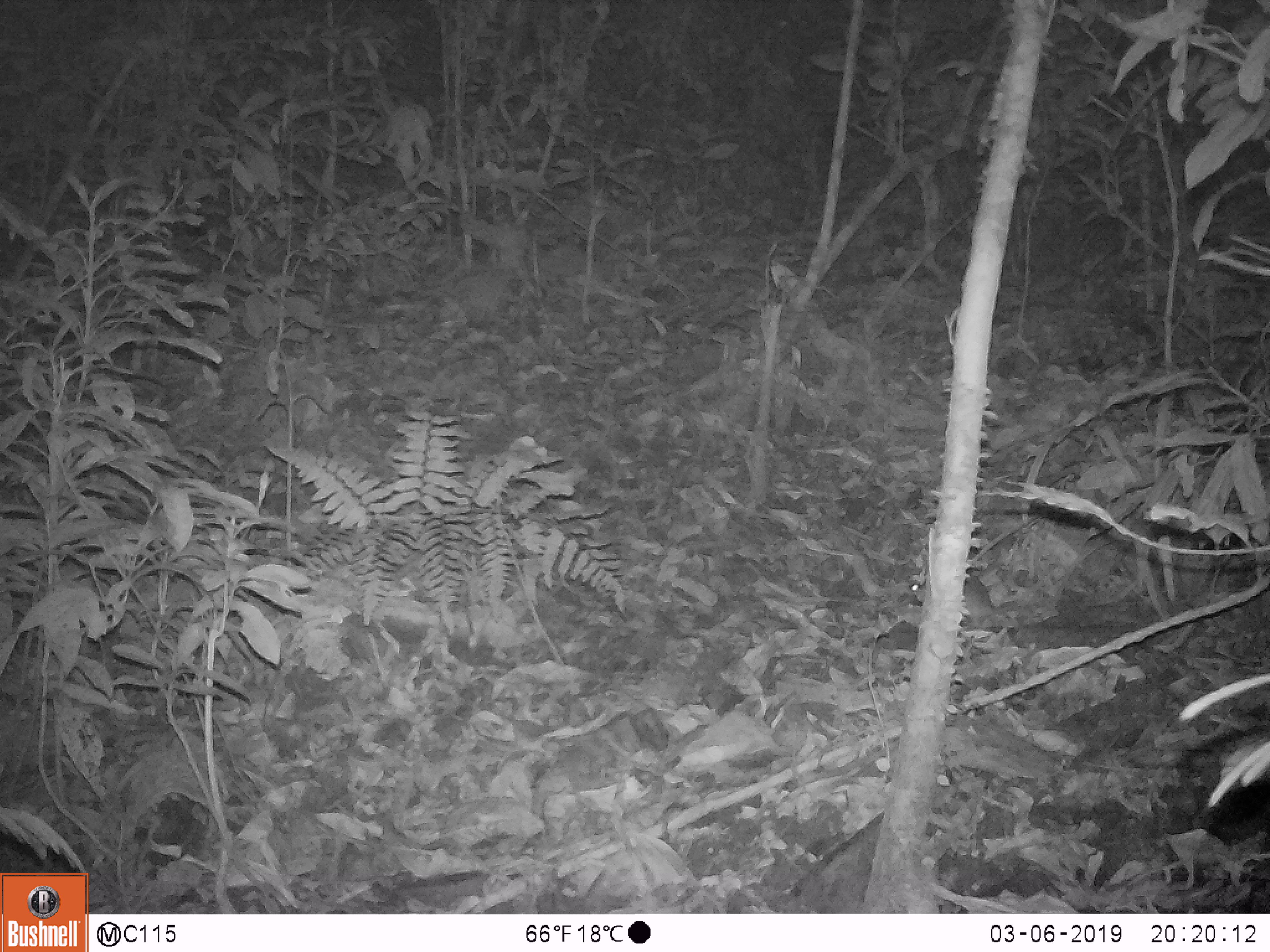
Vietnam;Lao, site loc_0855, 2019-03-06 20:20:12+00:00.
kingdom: Animalia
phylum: Chordata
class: Mammalia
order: Rodentia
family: Muridae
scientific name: Muridae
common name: old-world mice and rats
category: unidentified murid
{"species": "unidentified murid (old-world mice and rats) (Muridae)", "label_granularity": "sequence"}